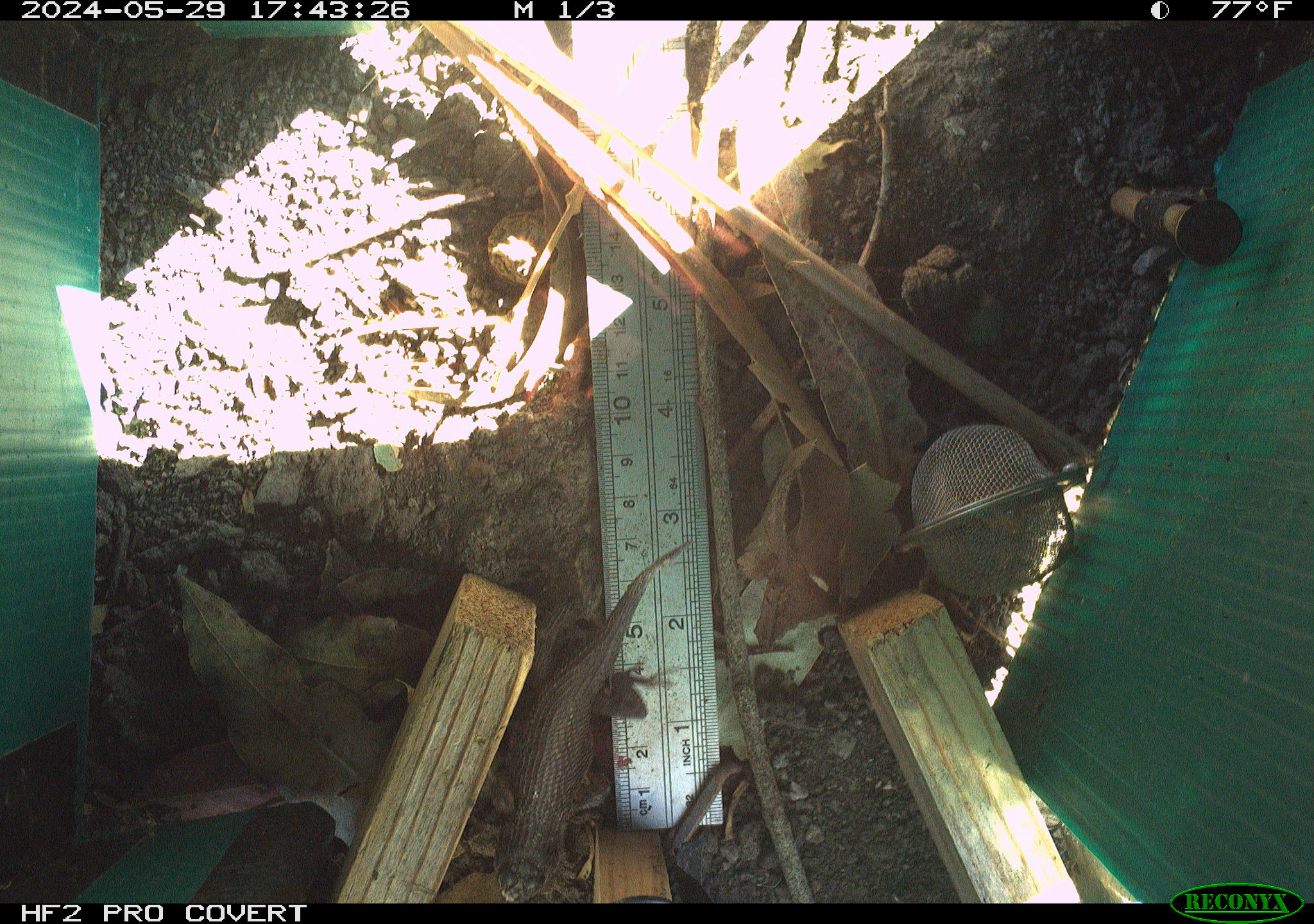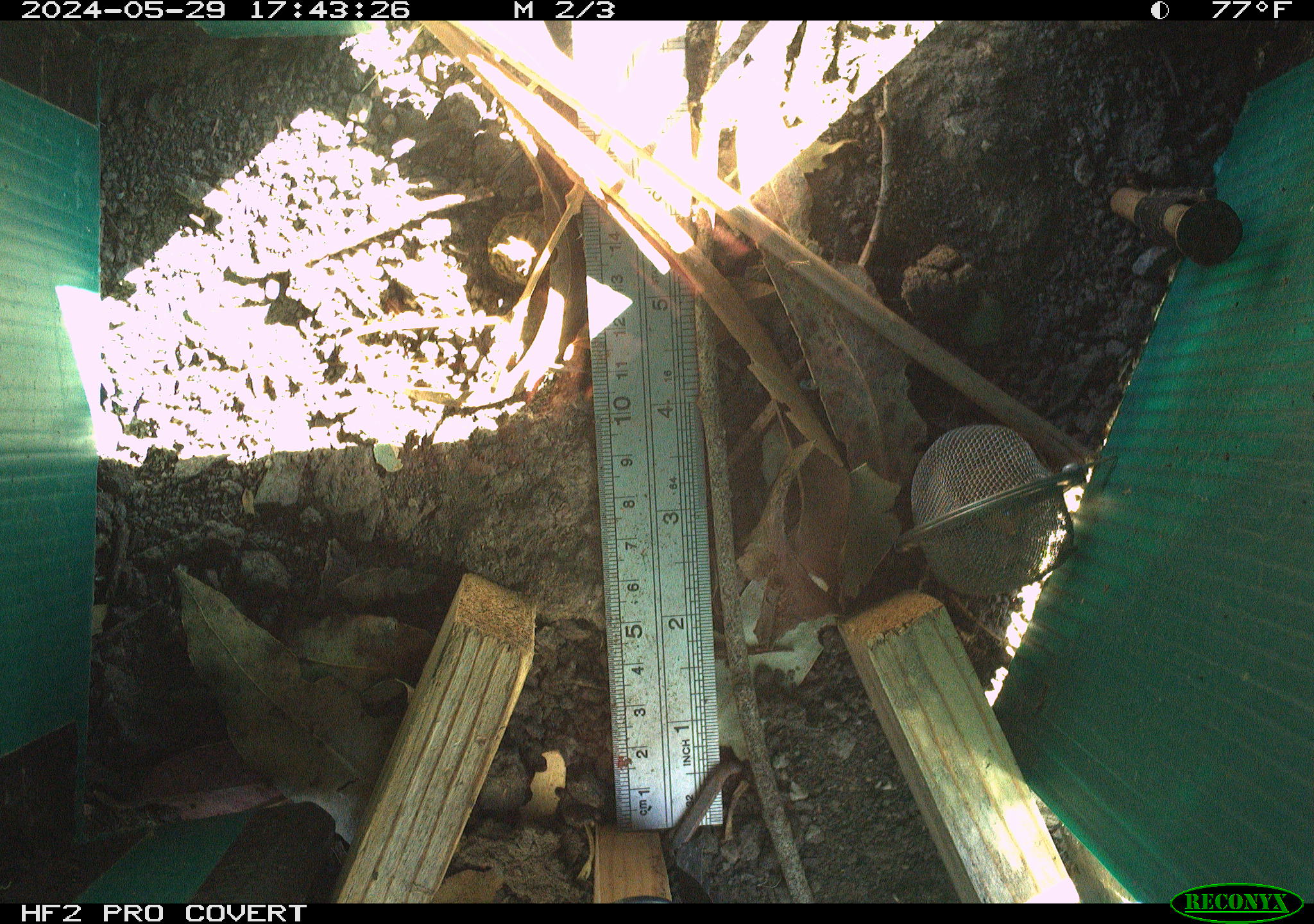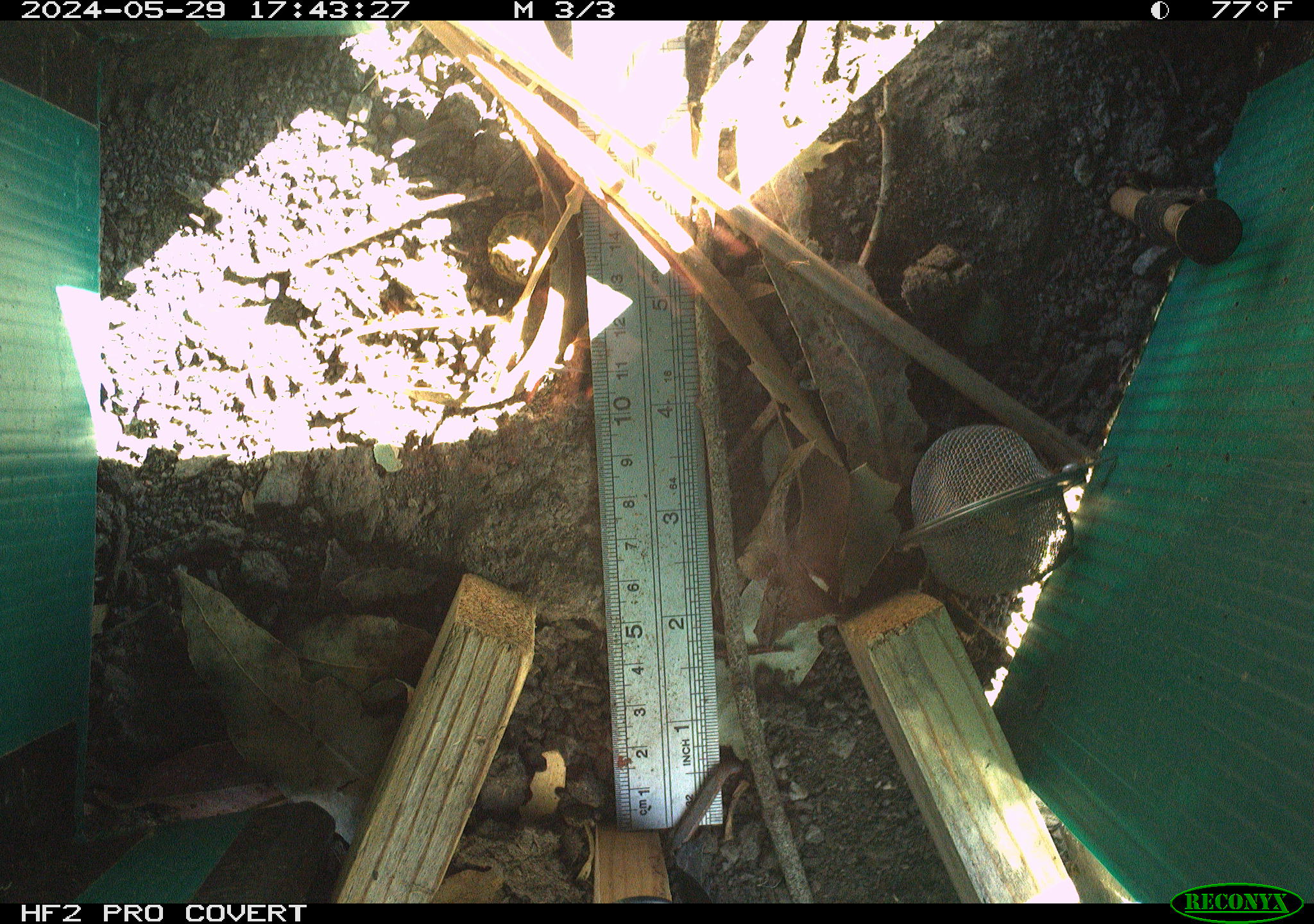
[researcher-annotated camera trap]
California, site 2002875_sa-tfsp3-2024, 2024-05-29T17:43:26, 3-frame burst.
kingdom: Animalia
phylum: Chordata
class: Reptilia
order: Squamata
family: Phrynosomatidae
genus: Sceloporus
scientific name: Sceloporus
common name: spiny lizards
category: sceloporus species